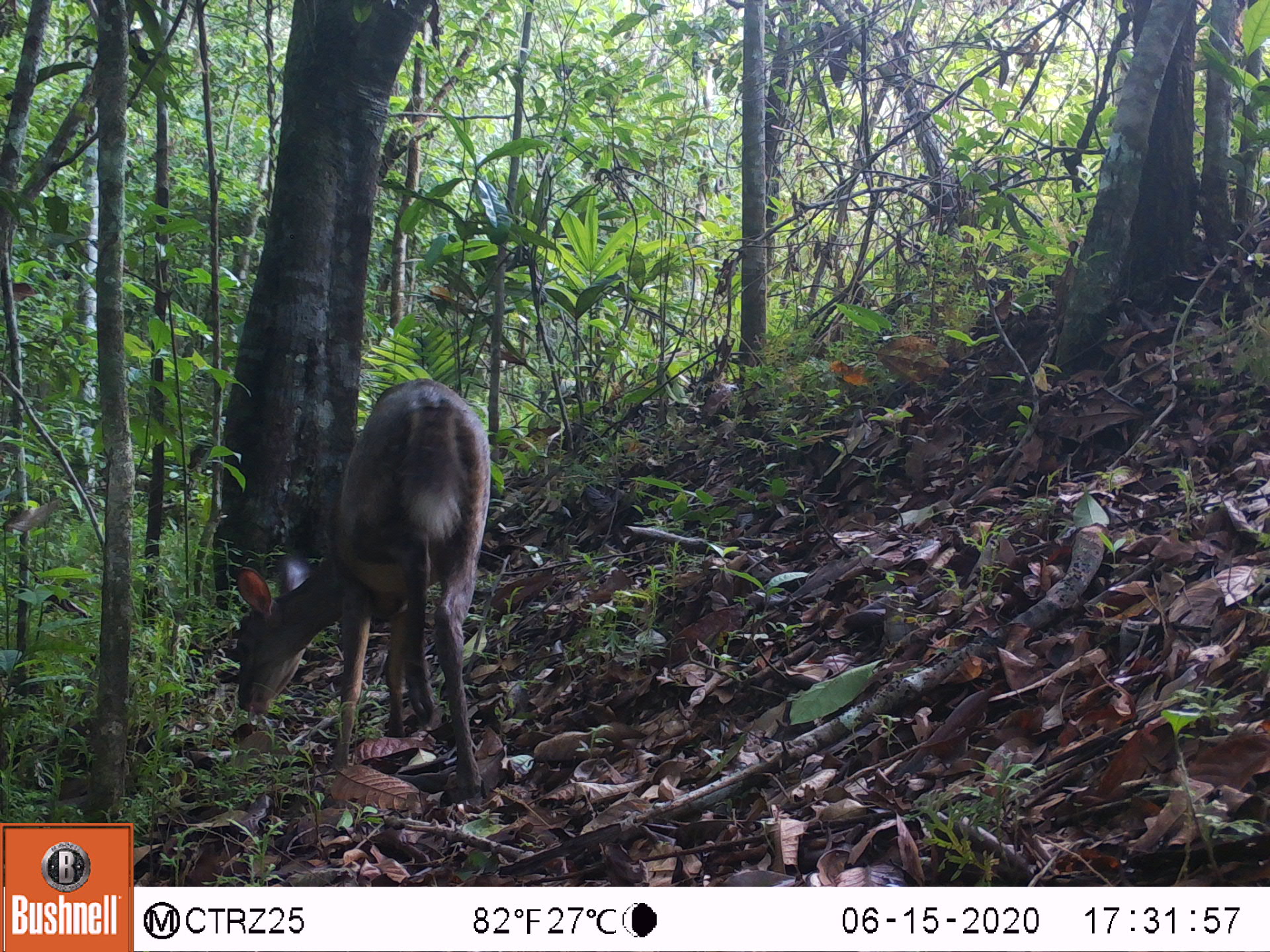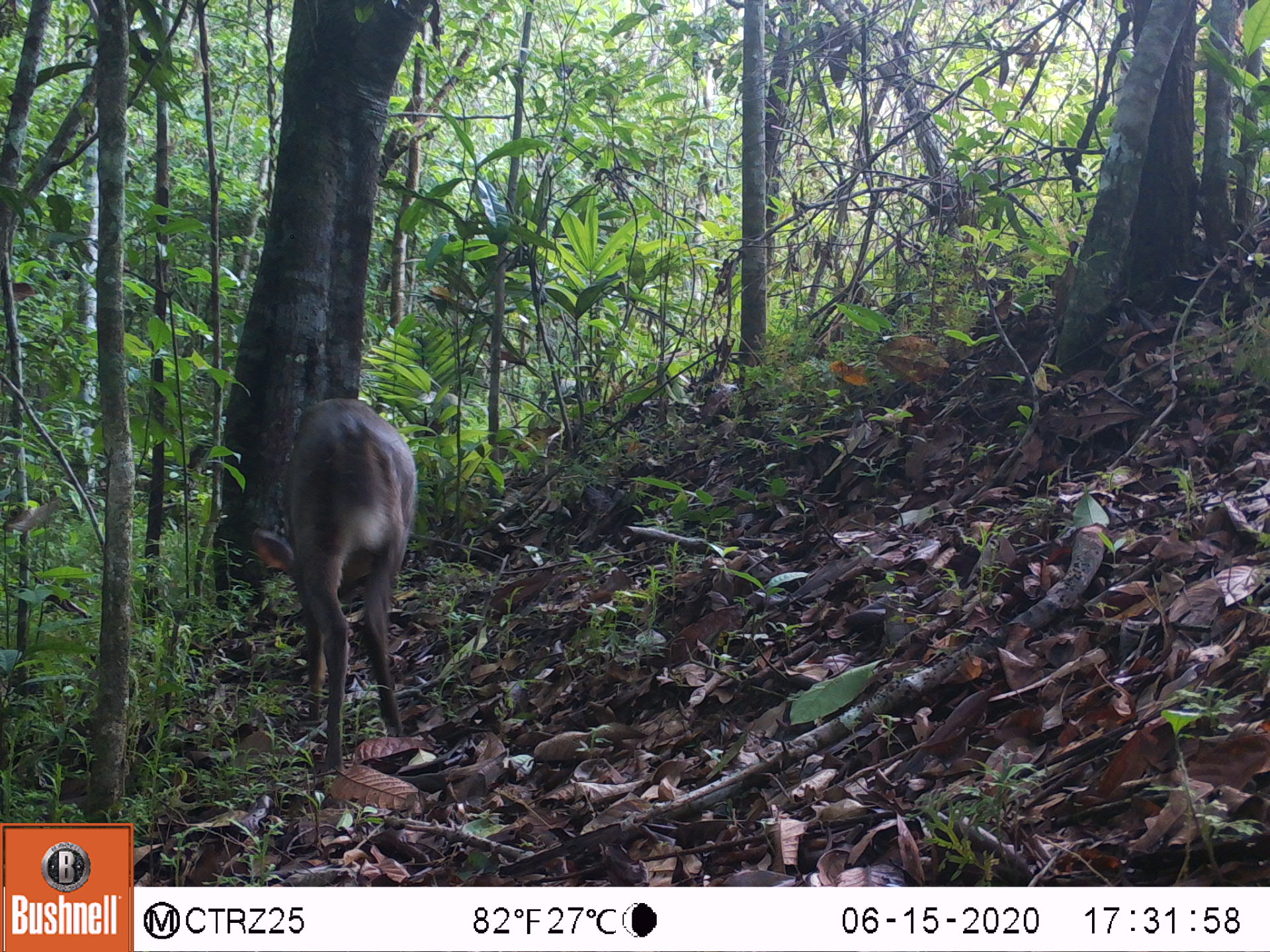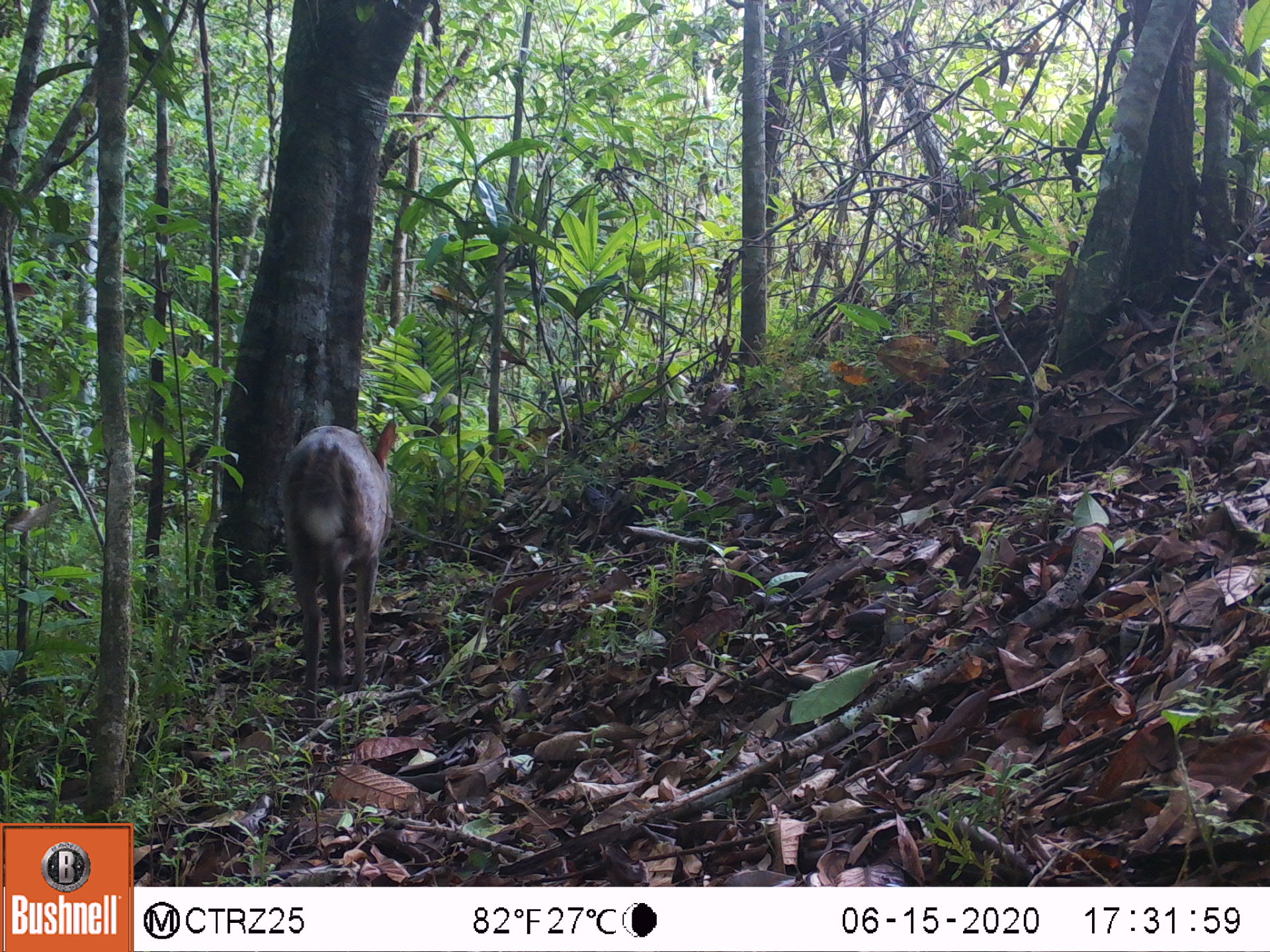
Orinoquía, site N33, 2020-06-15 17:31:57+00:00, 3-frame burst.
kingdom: Animalia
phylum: Chordata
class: Mammalia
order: Artiodactyla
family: Cervidae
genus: Odocoileus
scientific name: Odocoileus virginianus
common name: white-tailed deer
White-tailed deer (Odocoileus virginianus).